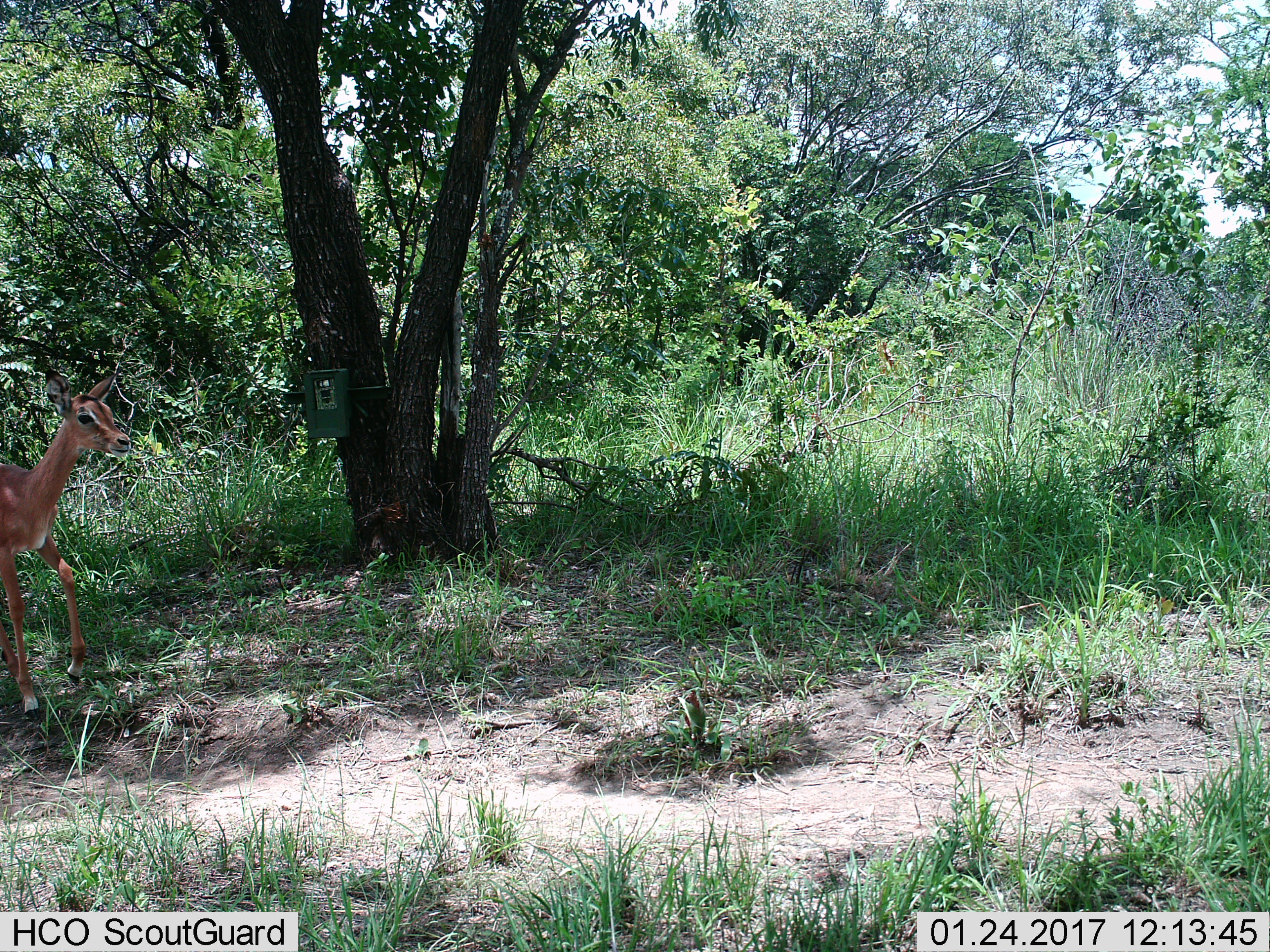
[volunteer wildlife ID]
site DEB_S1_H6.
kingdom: Animalia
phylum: Chordata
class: Mammalia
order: Artiodactyla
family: Bovidae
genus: Aepyceros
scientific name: Aepyceros melampus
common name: impala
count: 1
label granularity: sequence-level